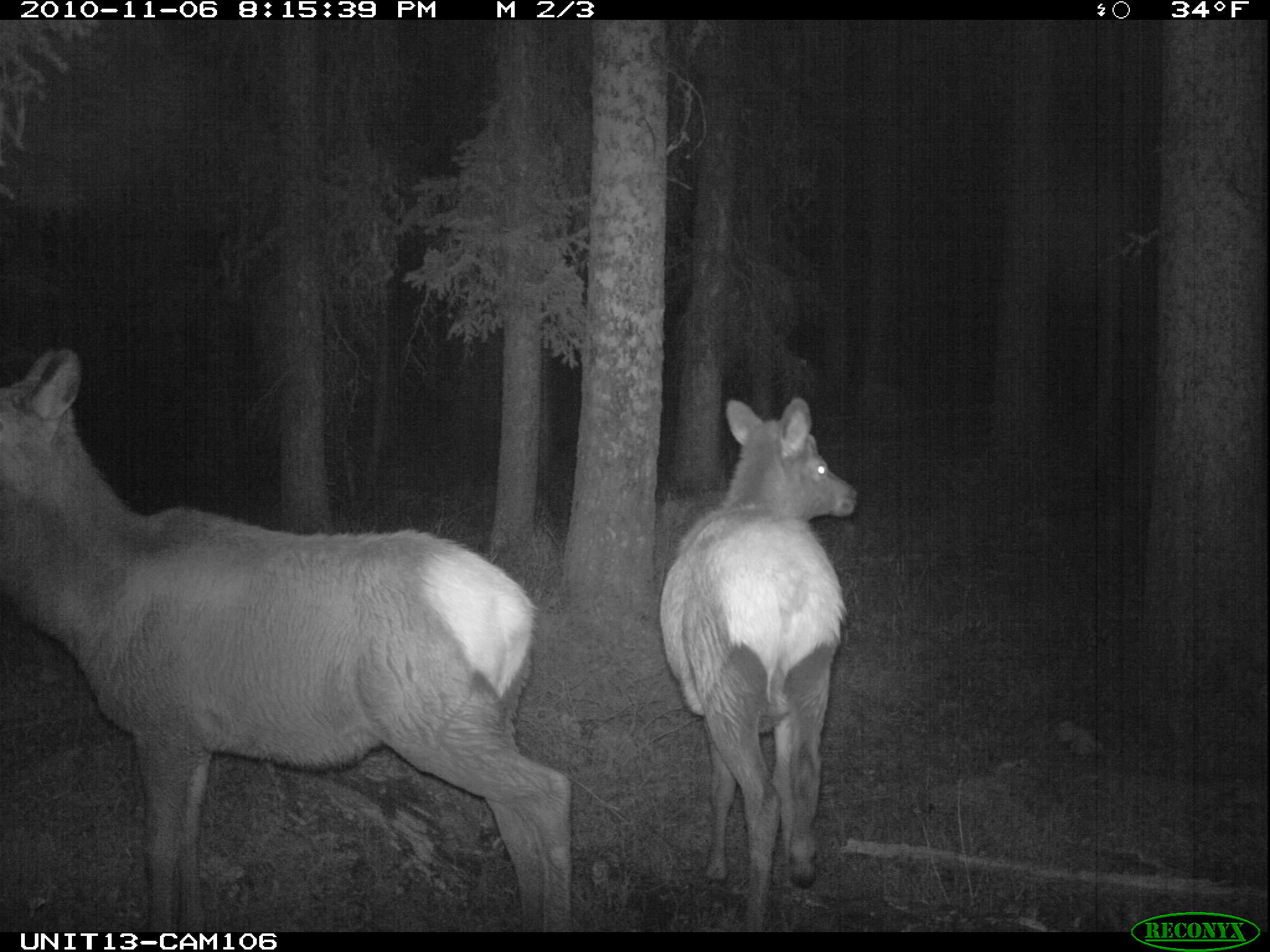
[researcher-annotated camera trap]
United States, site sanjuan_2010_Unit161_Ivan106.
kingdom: Animalia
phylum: Chordata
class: Mammalia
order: Artiodactyla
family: Cervidae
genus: Cervus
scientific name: Cervus elaphus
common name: red deer